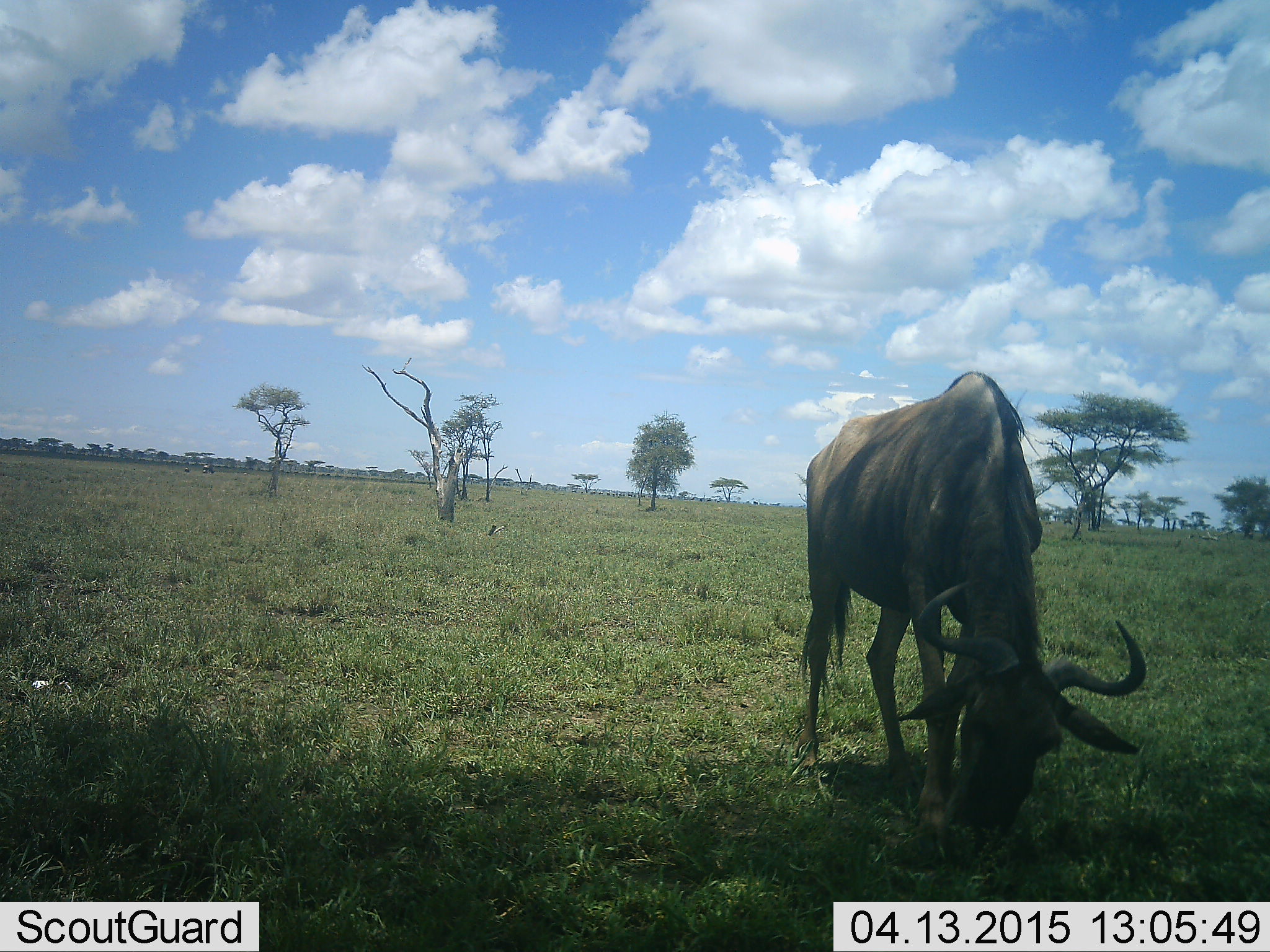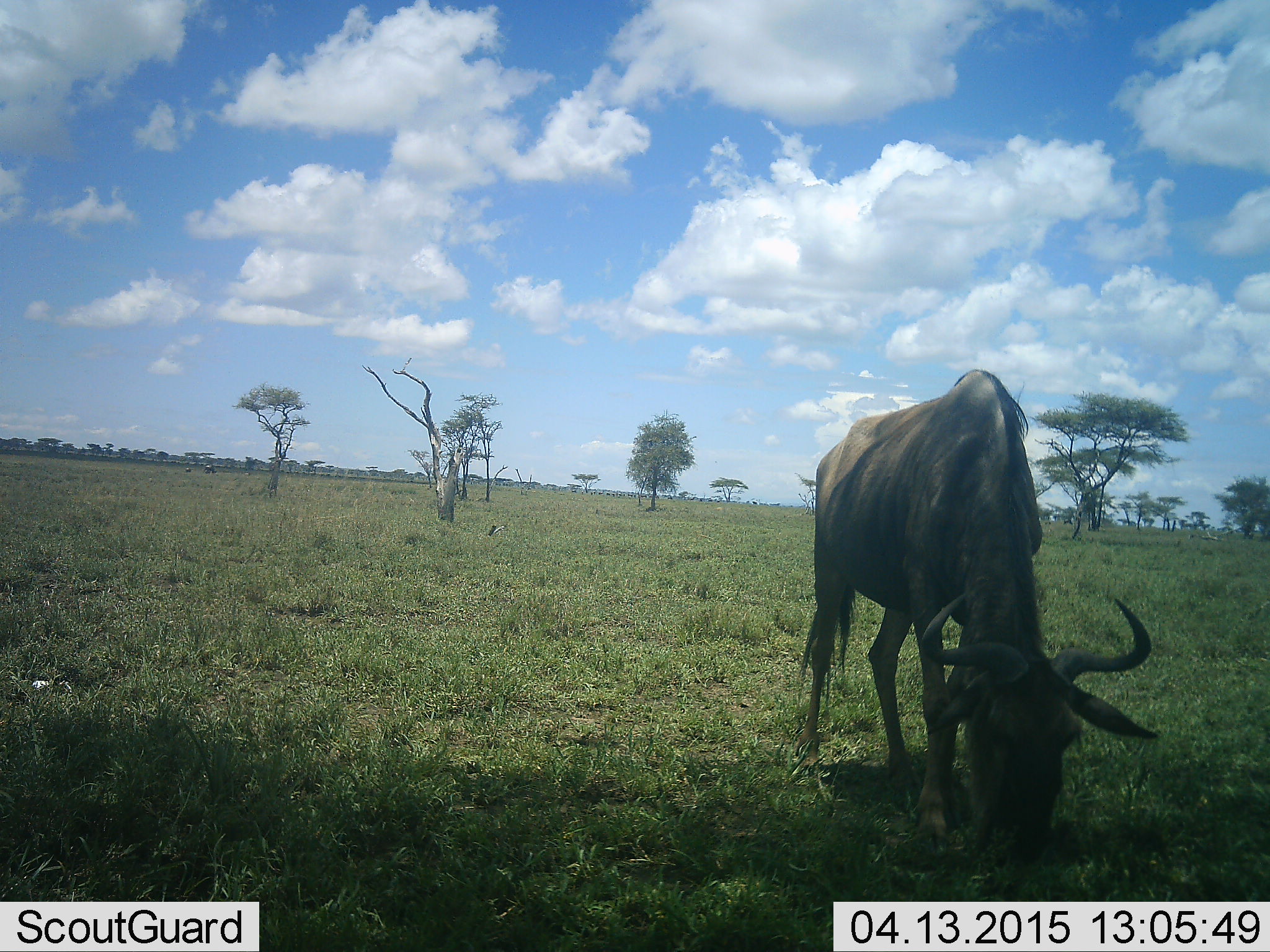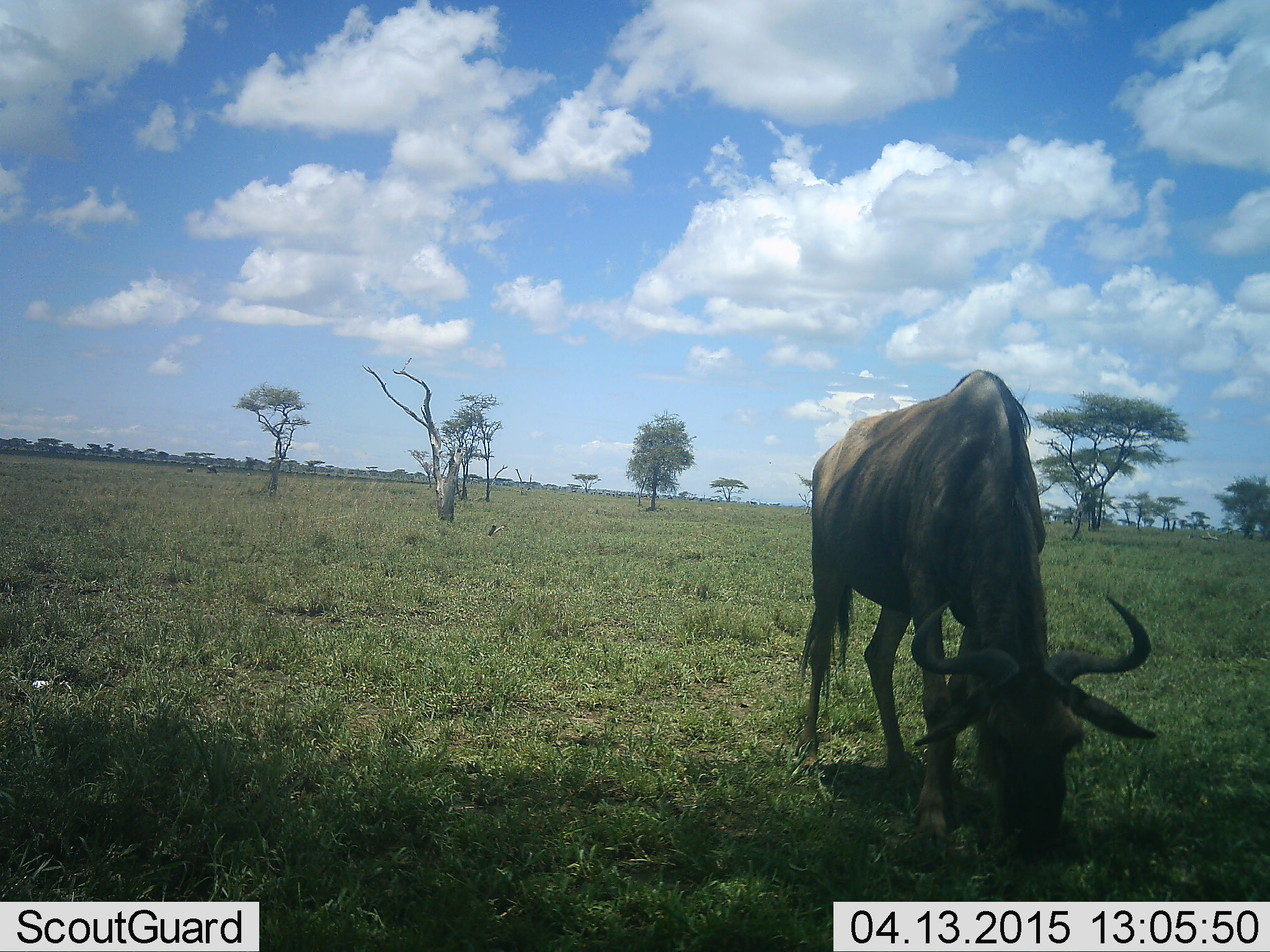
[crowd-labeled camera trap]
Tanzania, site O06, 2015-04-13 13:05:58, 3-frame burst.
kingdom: Animalia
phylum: Chordata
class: Mammalia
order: Artiodactyla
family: Bovidae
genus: Connochaetes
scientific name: Connochaetes taurinus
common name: blue wildebeest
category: wildebeest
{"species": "wildebeest (blue wildebeest) (Connochaetes taurinus)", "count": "1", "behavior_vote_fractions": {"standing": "20%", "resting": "0%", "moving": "0%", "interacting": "0%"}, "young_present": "0%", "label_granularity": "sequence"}